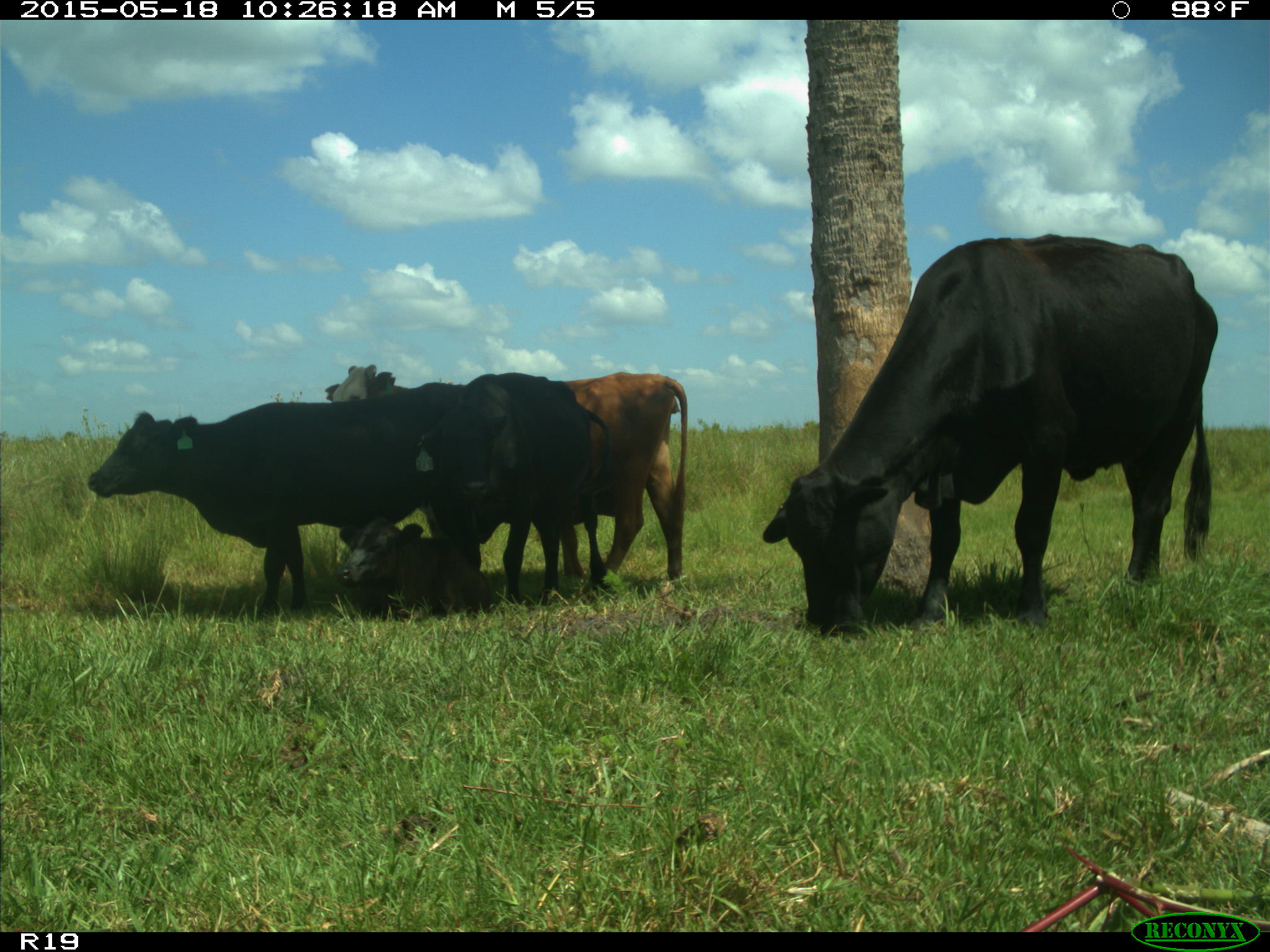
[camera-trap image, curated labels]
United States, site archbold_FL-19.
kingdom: Animalia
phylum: Chordata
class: Mammalia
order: Artiodactyla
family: Bovidae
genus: Bos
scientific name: Bos taurus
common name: domestic cow